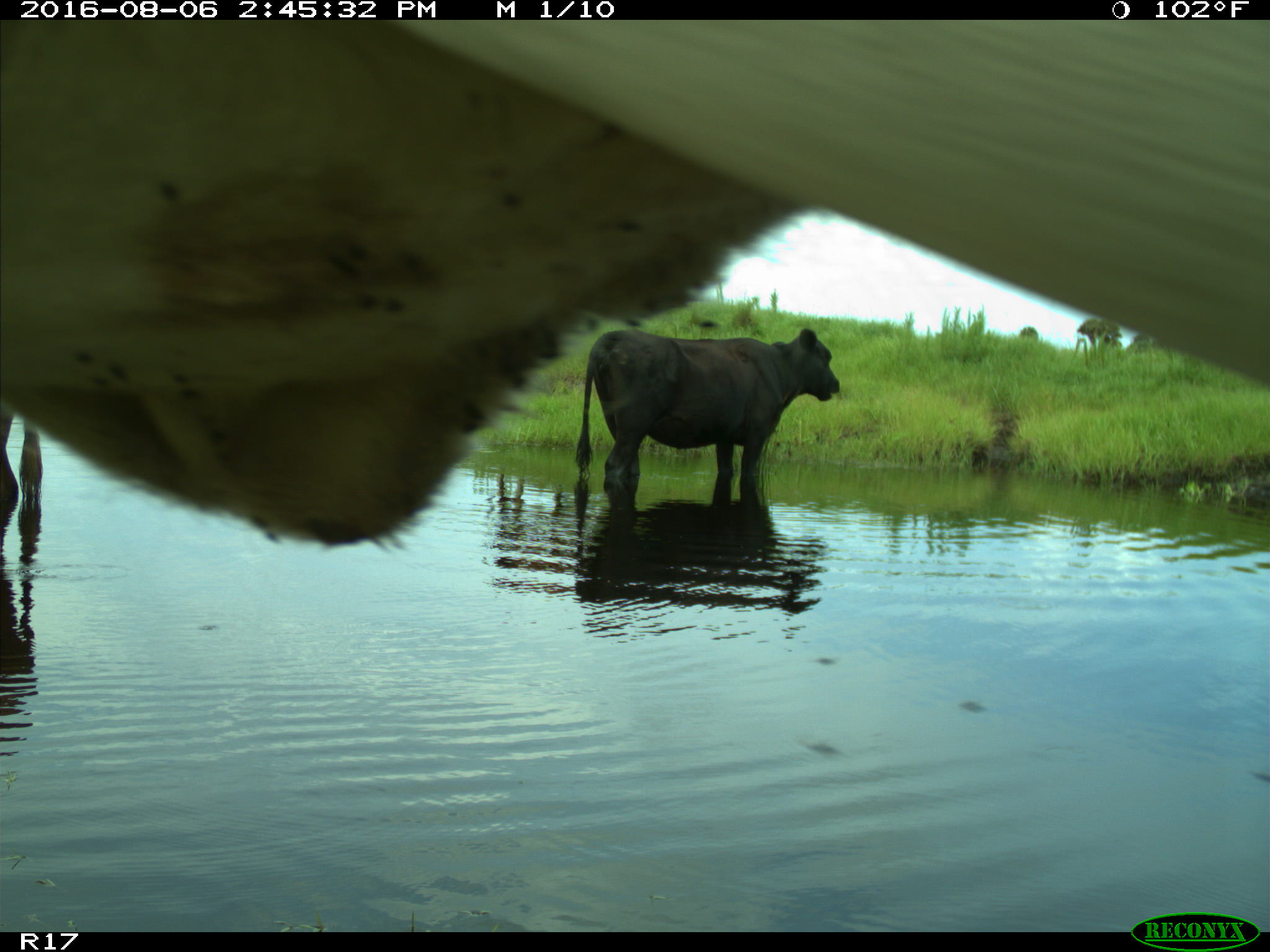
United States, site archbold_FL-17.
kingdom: Animalia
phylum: Chordata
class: Mammalia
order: Artiodactyla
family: Bovidae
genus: Bos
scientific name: Bos taurus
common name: domestic cow